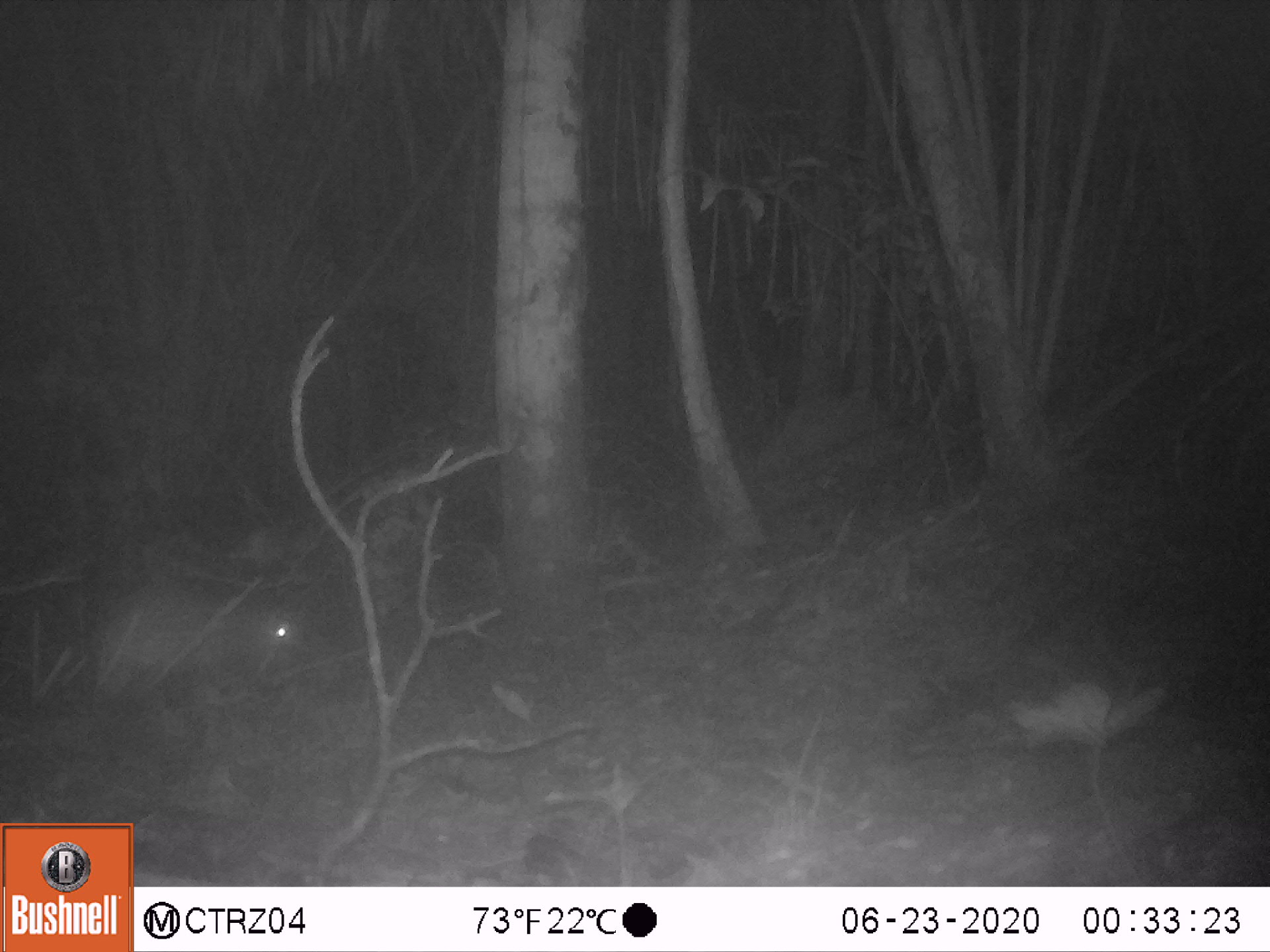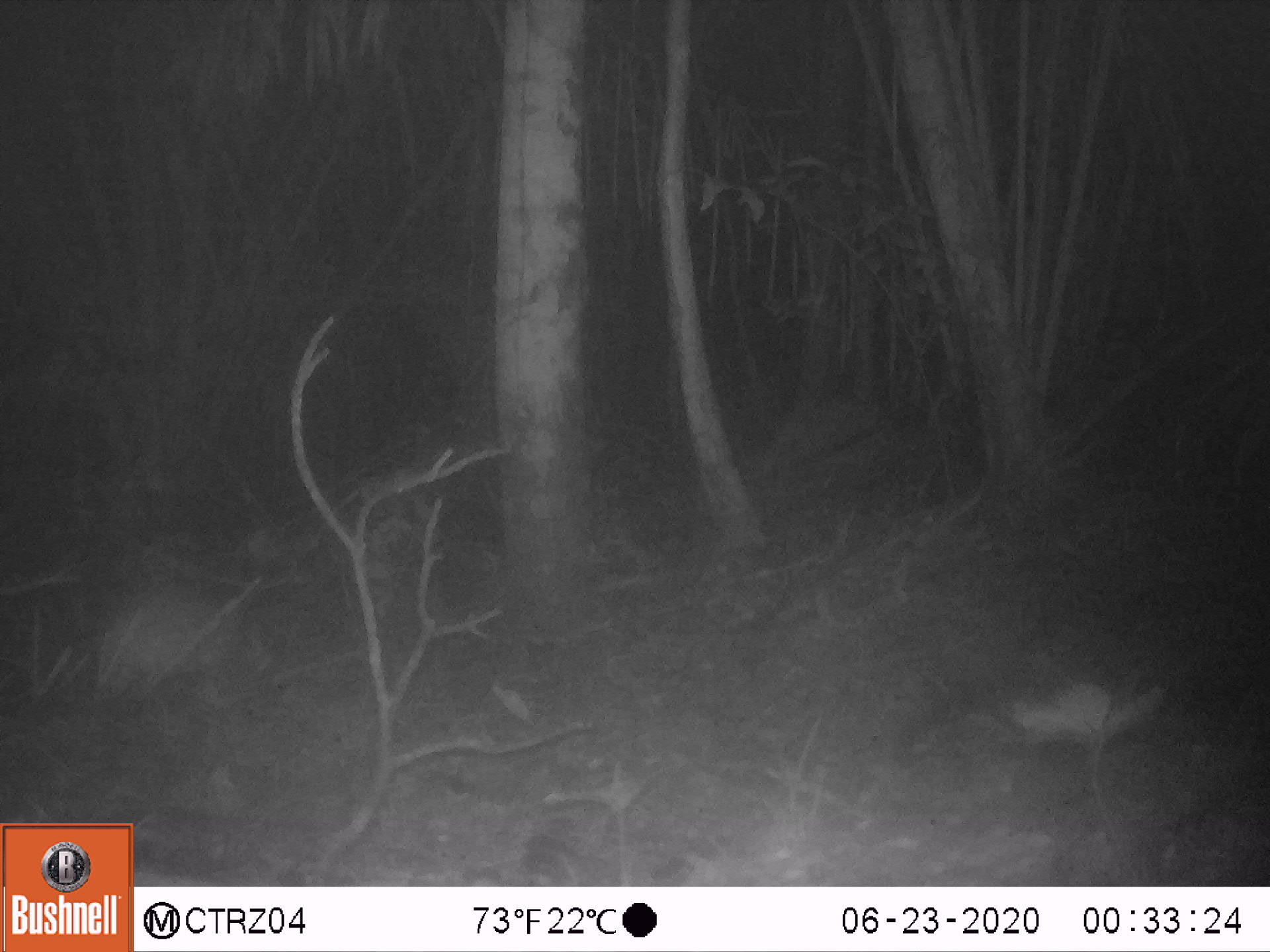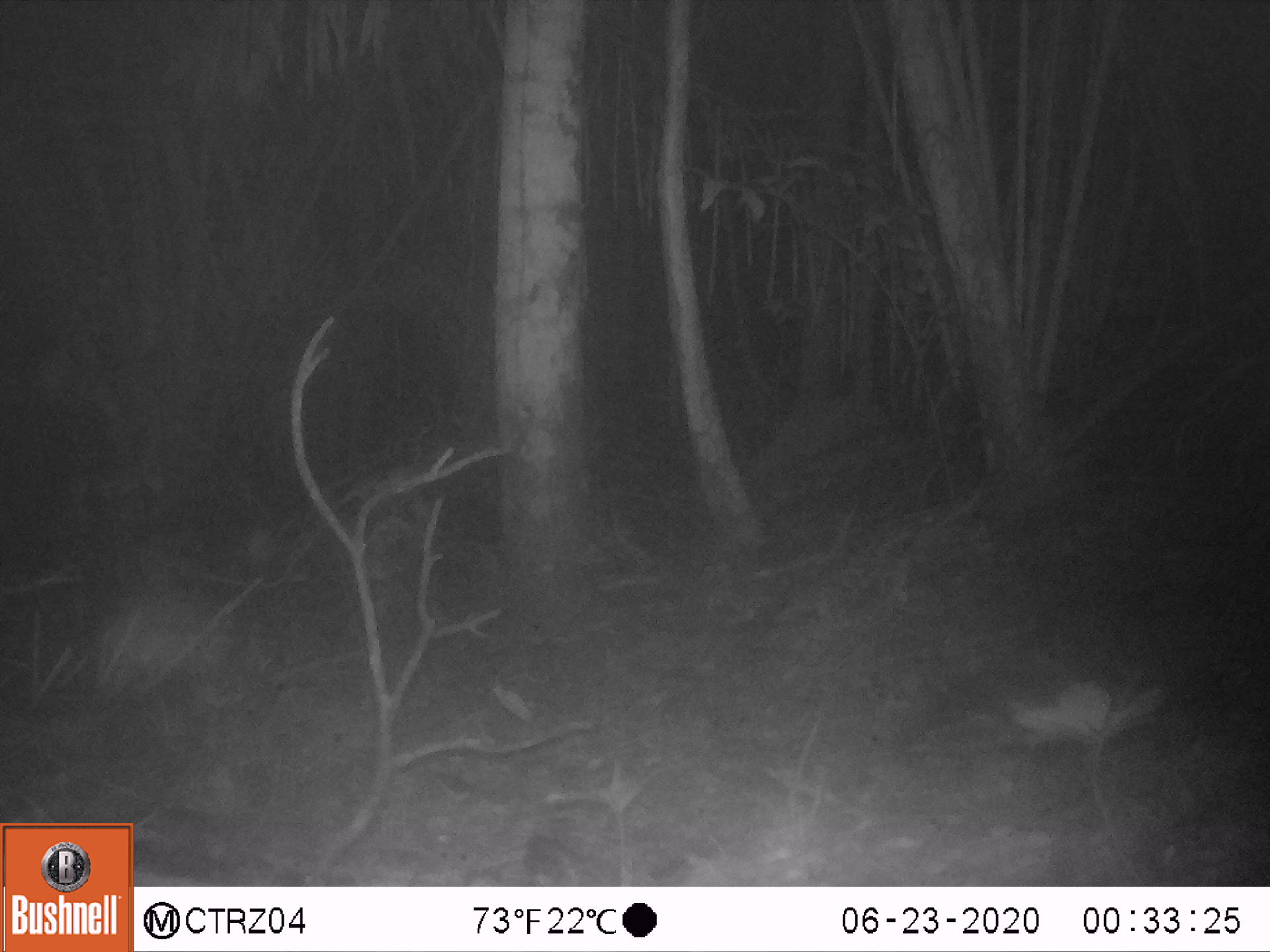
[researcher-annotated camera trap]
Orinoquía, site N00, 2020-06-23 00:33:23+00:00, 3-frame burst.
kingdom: Animalia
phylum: Chordata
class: Mammalia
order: Rodentia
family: Cuniculidae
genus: Cuniculus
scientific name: Cuniculus paca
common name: spotted paca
Spotted paca (Cuniculus paca).